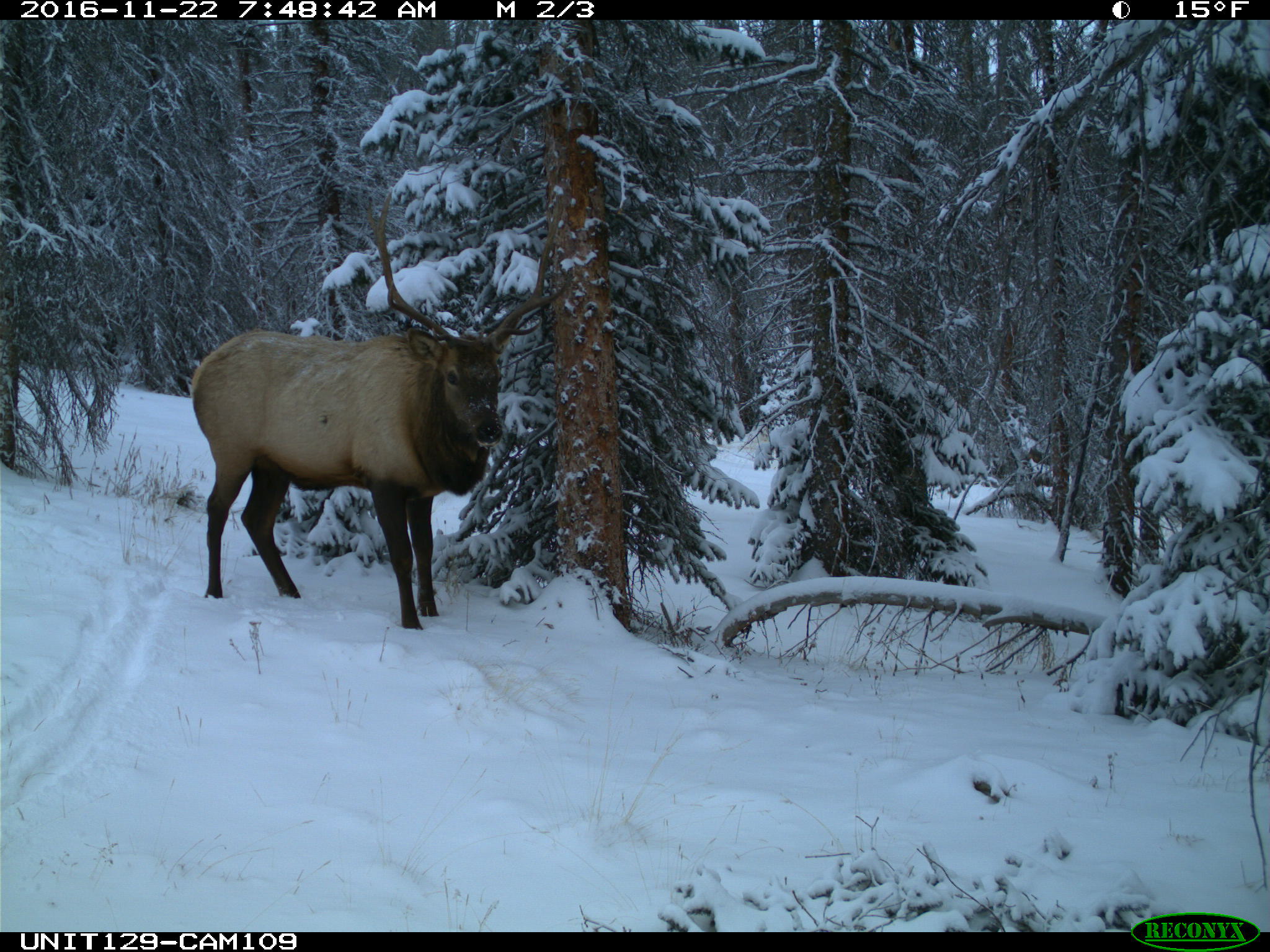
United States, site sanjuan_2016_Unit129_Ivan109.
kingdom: Animalia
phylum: Chordata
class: Mammalia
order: Artiodactyla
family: Cervidae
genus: Cervus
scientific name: Cervus elaphus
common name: red deer